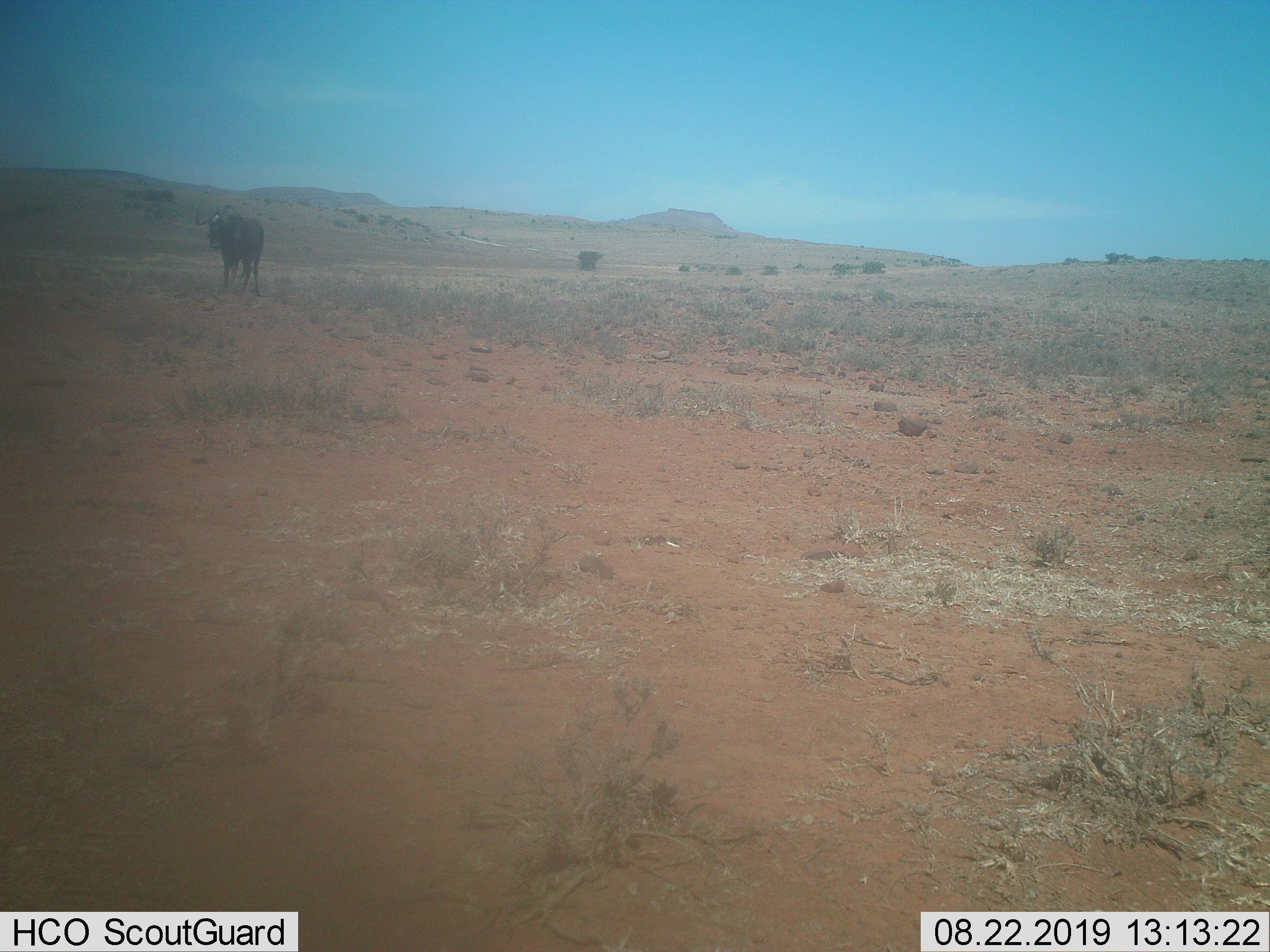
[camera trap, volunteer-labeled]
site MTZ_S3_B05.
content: unidentified animal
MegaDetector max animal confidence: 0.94